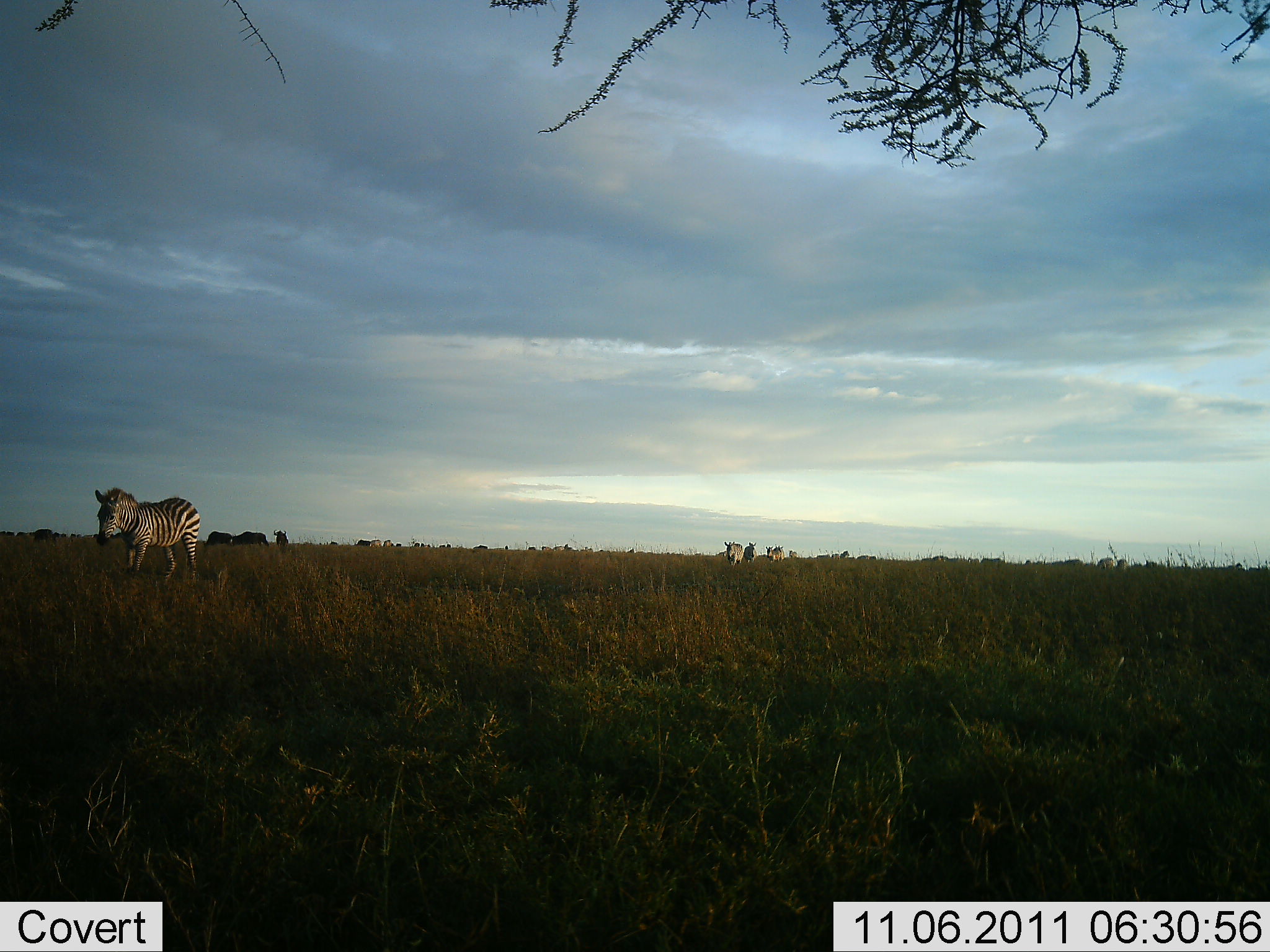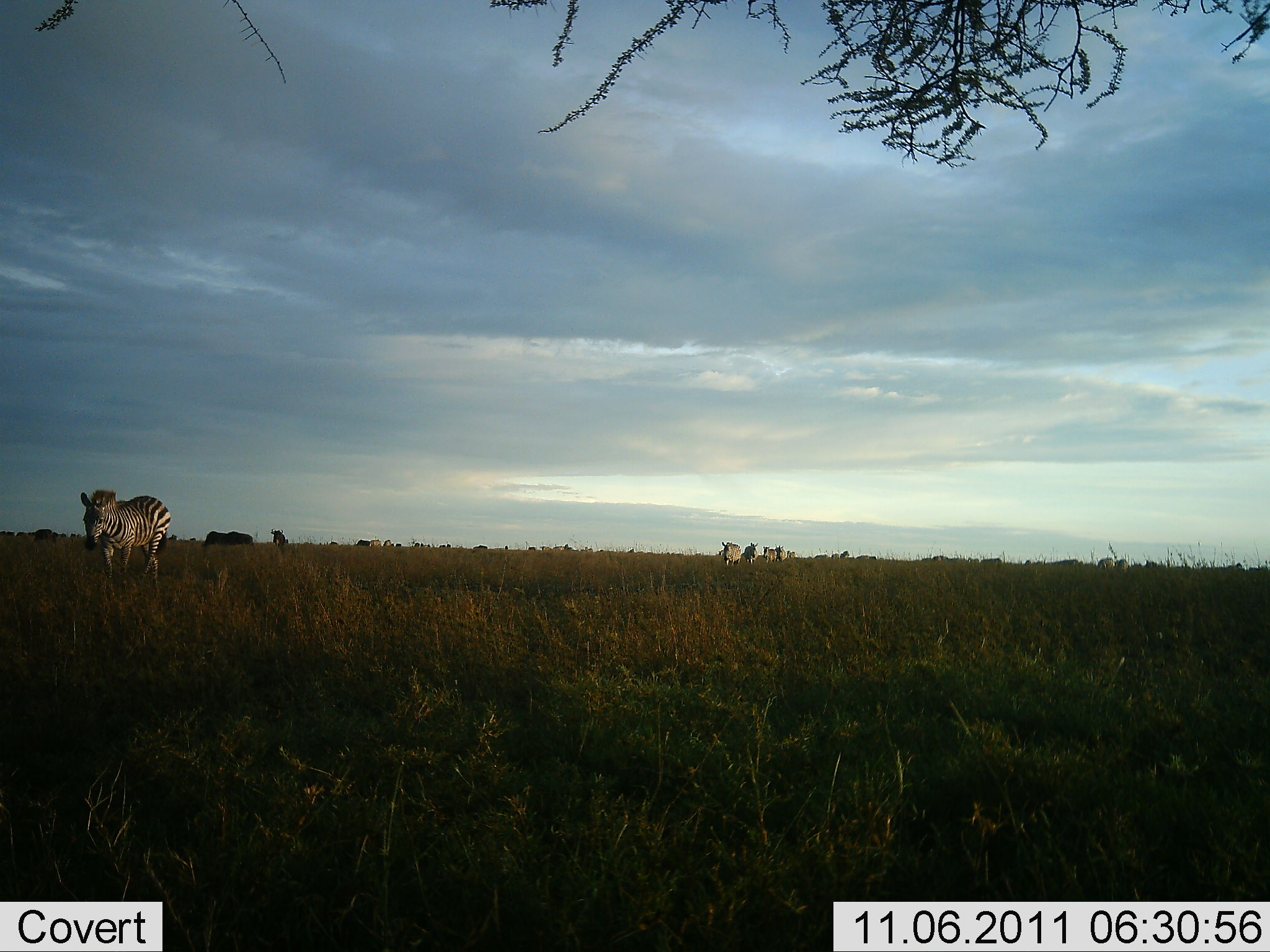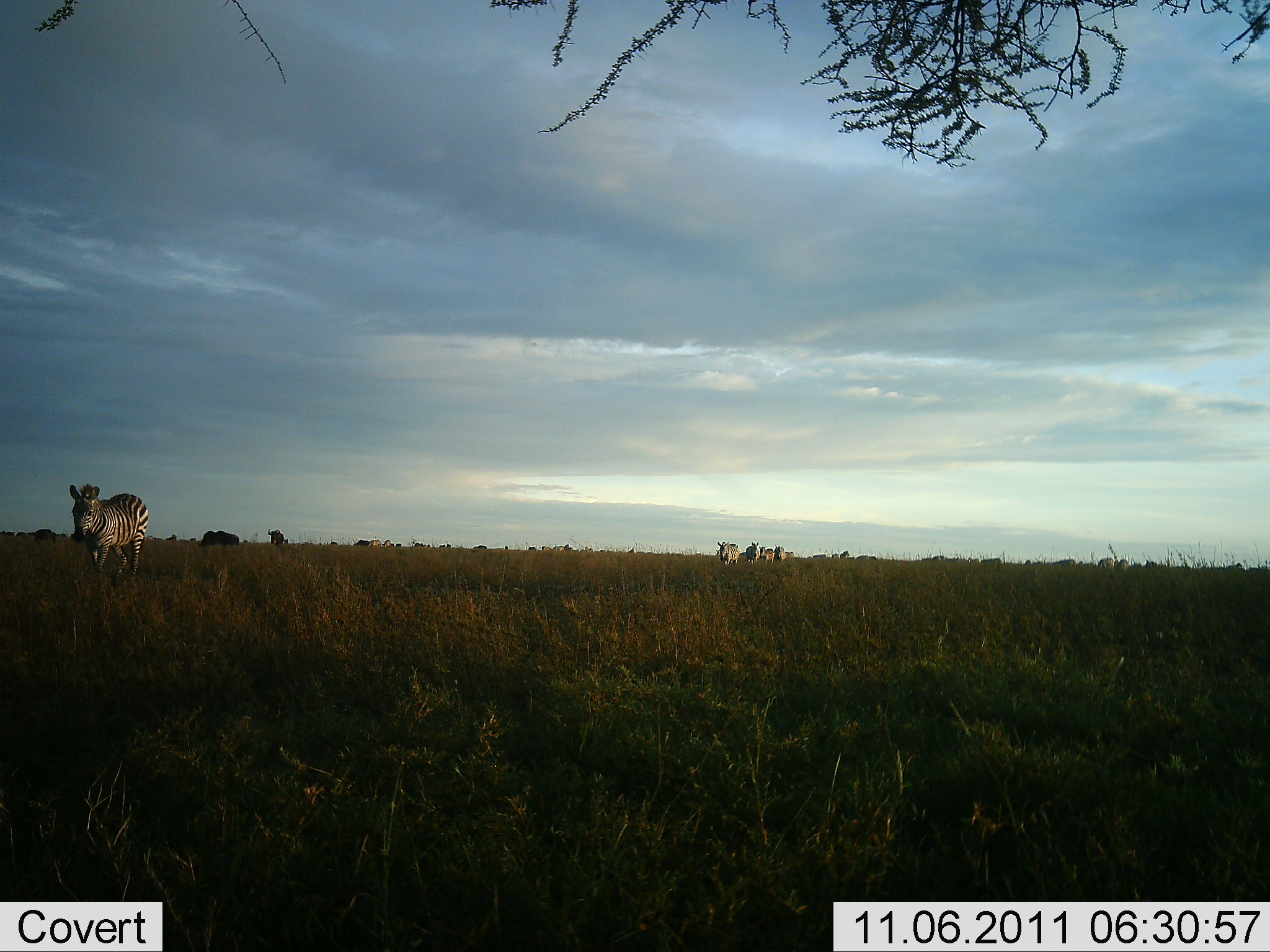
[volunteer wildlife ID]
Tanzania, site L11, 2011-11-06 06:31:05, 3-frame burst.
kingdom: Animalia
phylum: Chordata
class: Mammalia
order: Perissodactyla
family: Equidae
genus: Equus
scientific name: Equus quagga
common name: plains zebra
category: zebra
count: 5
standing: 0%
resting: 0%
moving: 95%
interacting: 0%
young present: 0%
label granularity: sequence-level